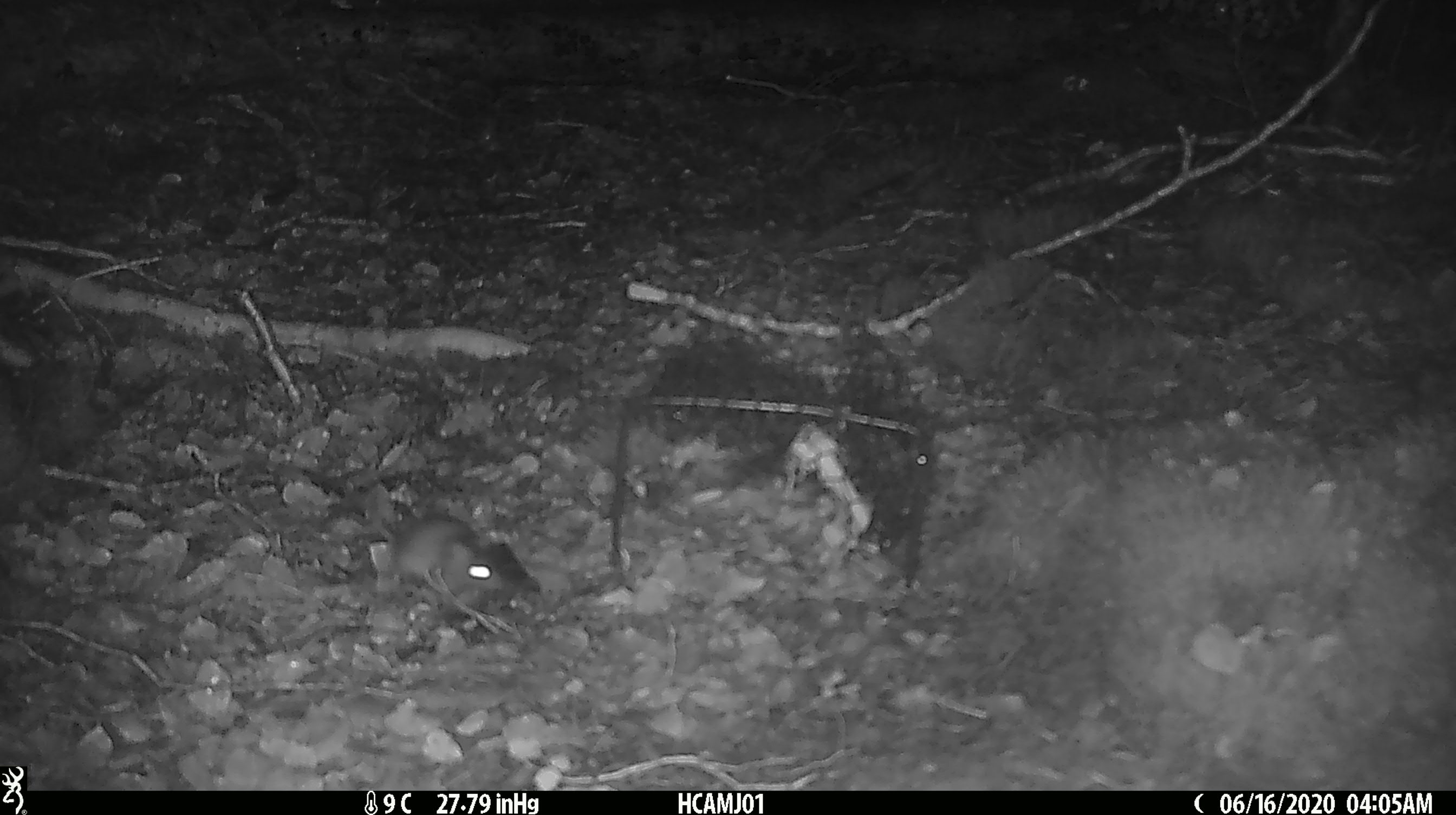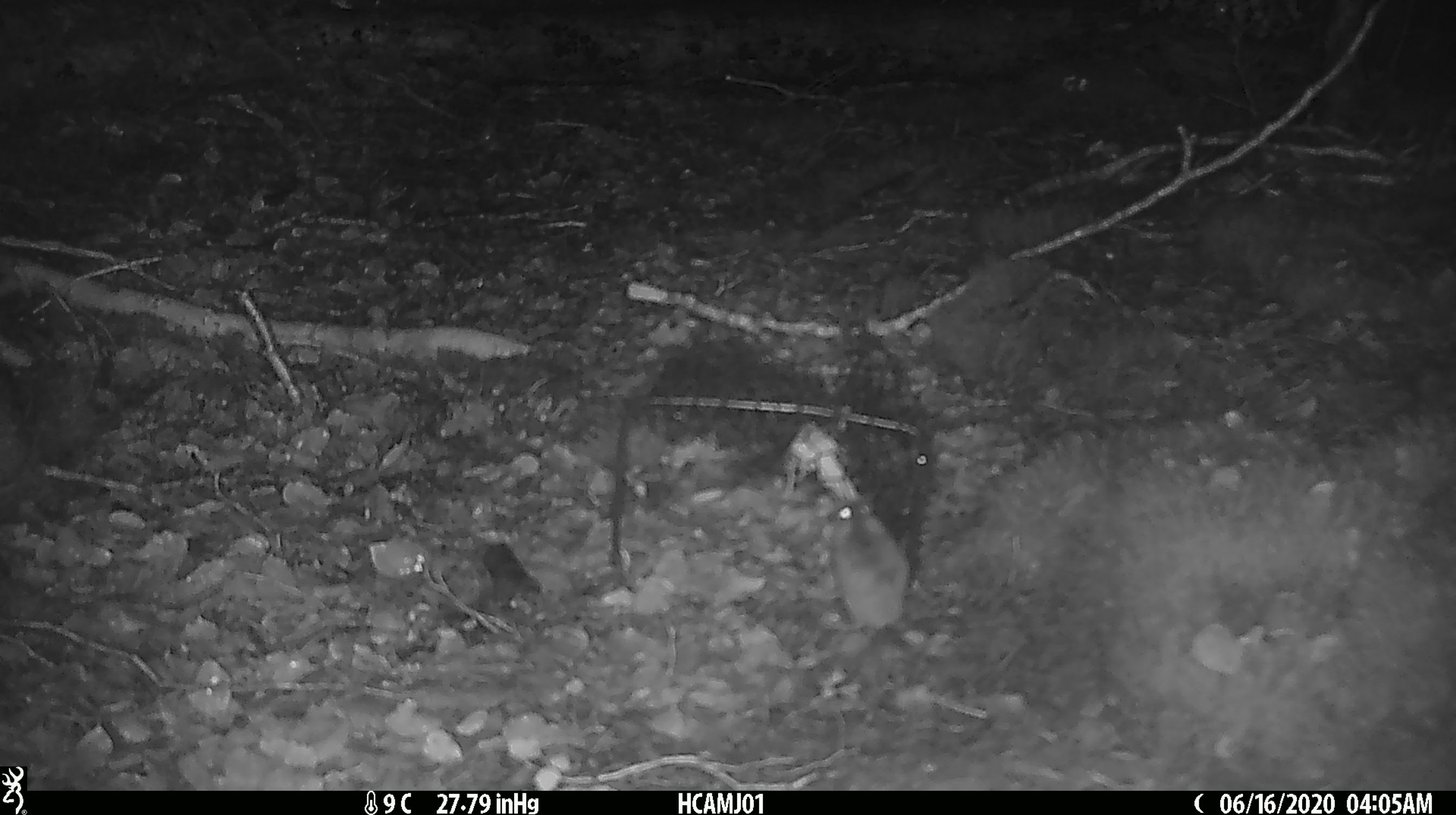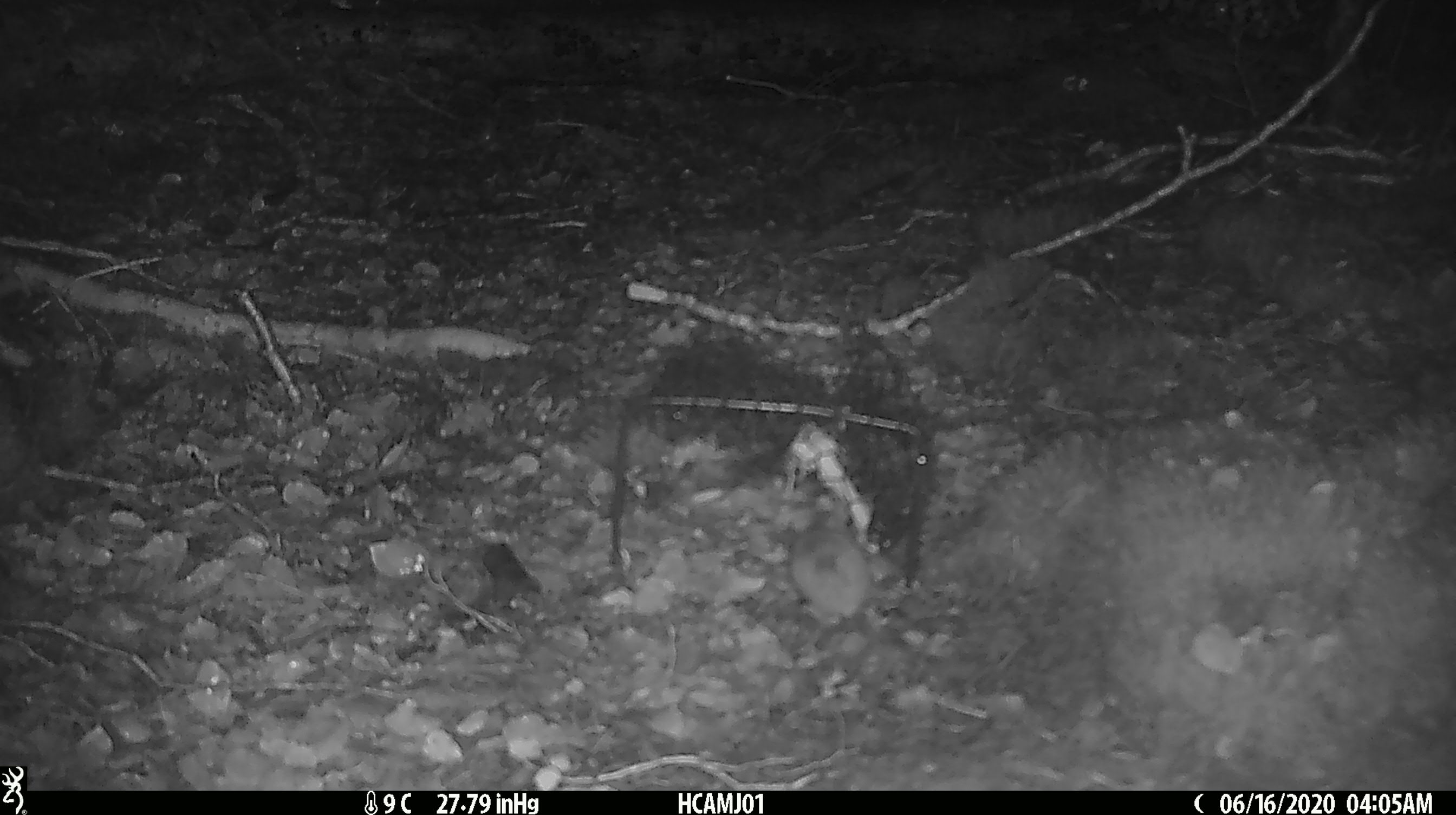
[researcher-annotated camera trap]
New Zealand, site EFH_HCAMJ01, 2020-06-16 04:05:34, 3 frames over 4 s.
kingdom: Animalia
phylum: Chordata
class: Mammalia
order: Rodentia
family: Muridae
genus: Mus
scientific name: Mus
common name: mouse